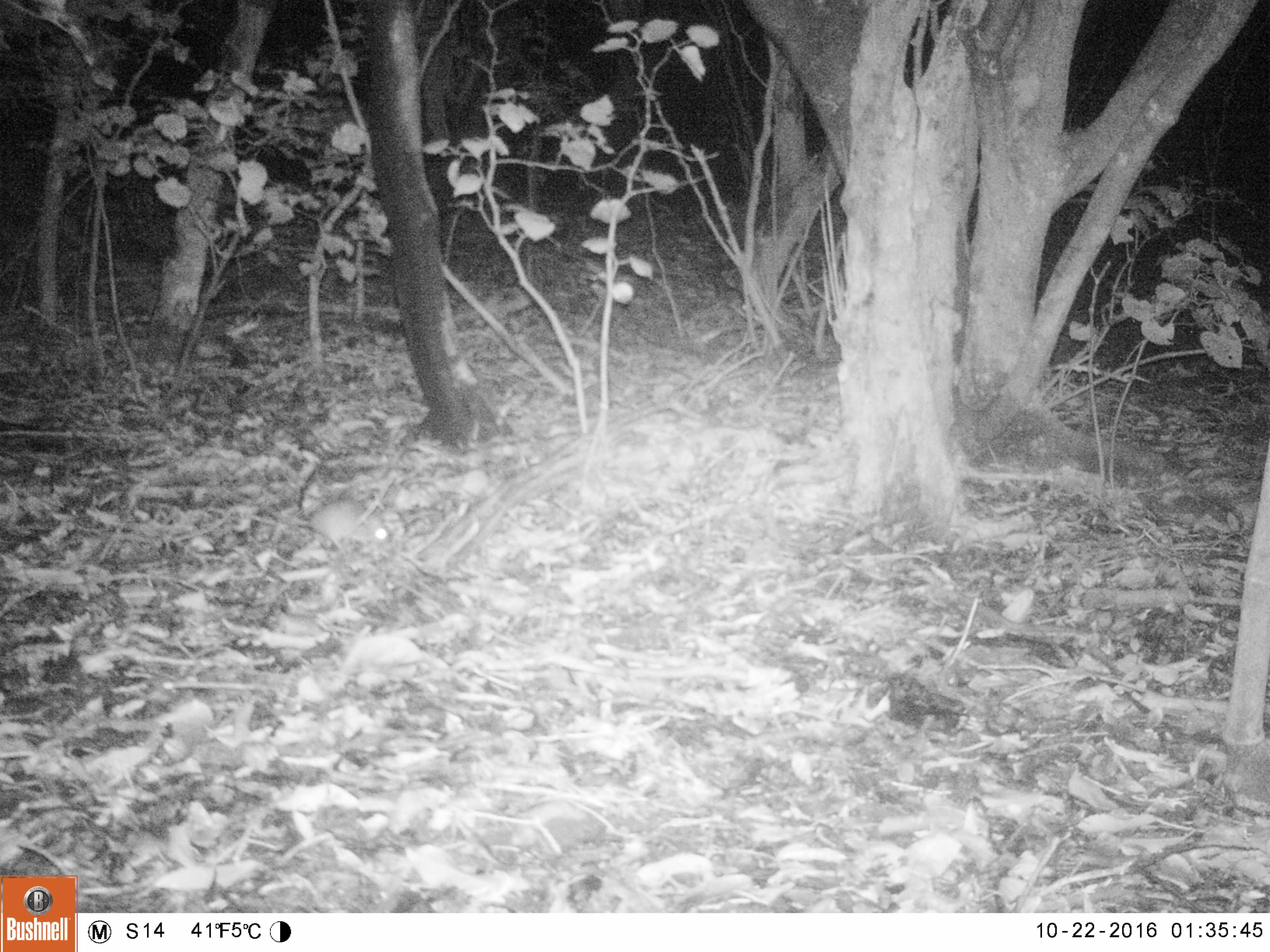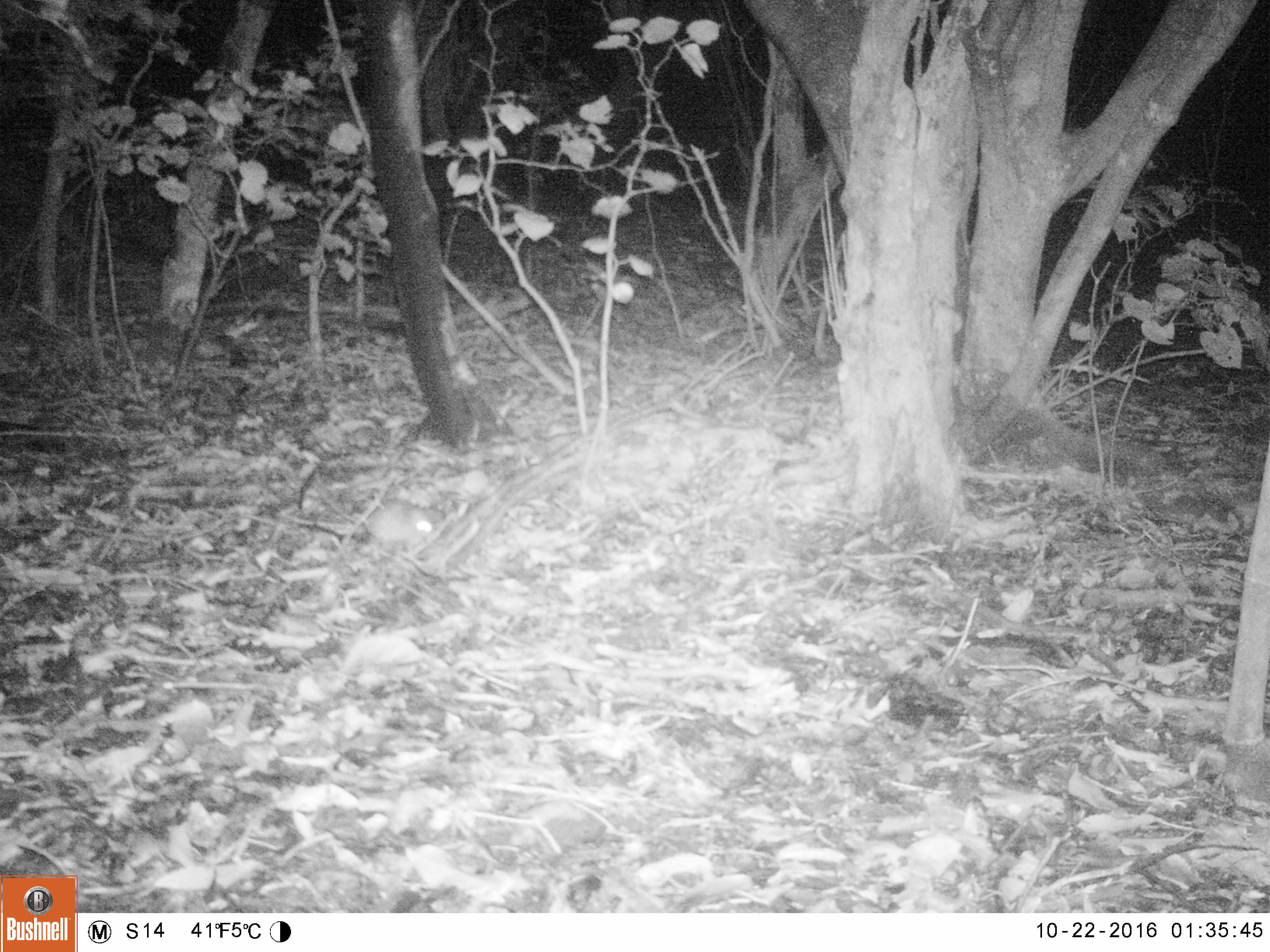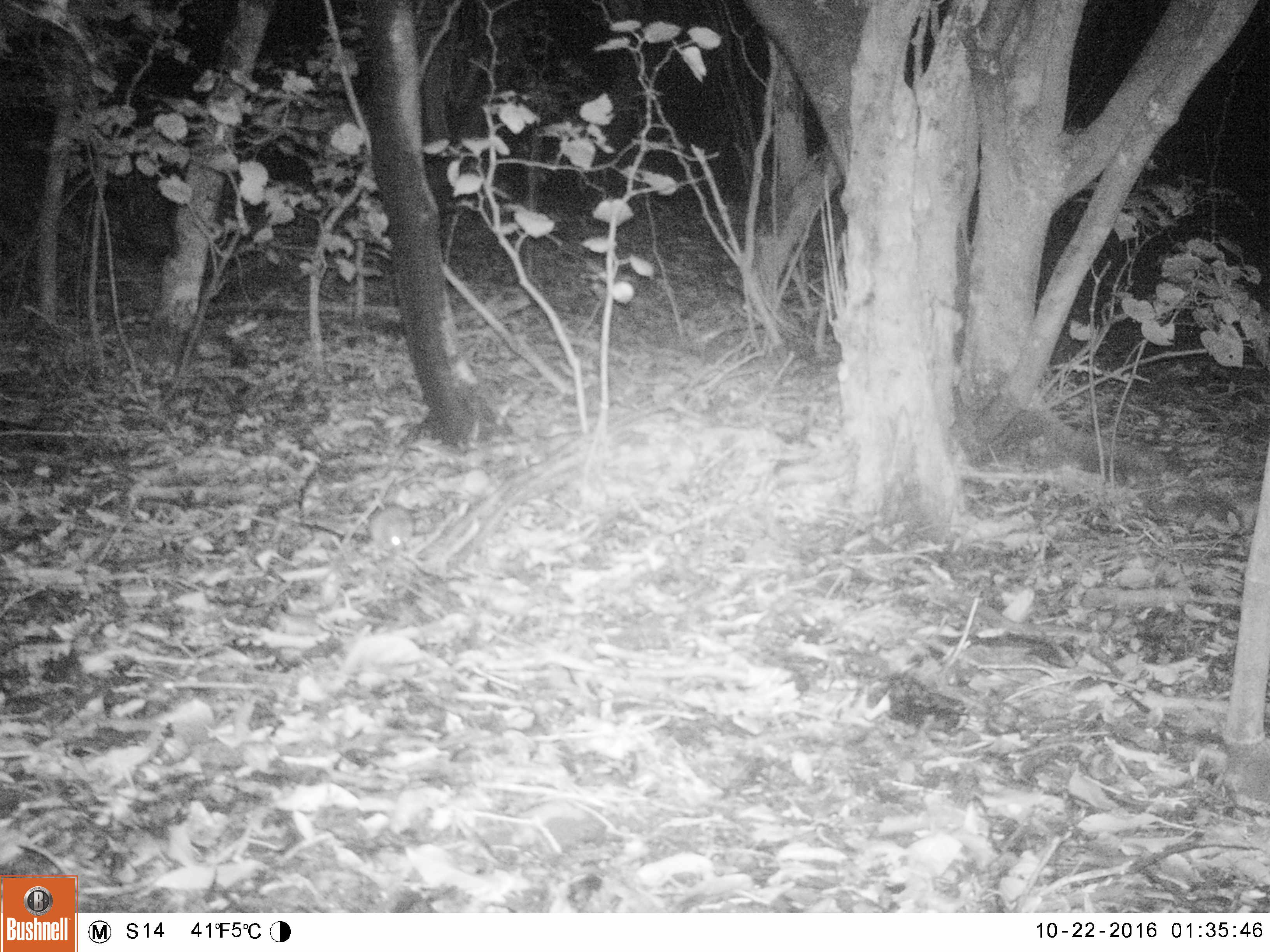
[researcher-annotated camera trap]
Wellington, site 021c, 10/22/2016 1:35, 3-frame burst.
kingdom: Animalia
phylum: Chordata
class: Mammalia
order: Rodentia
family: Muridae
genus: Rattus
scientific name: Rattus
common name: rat